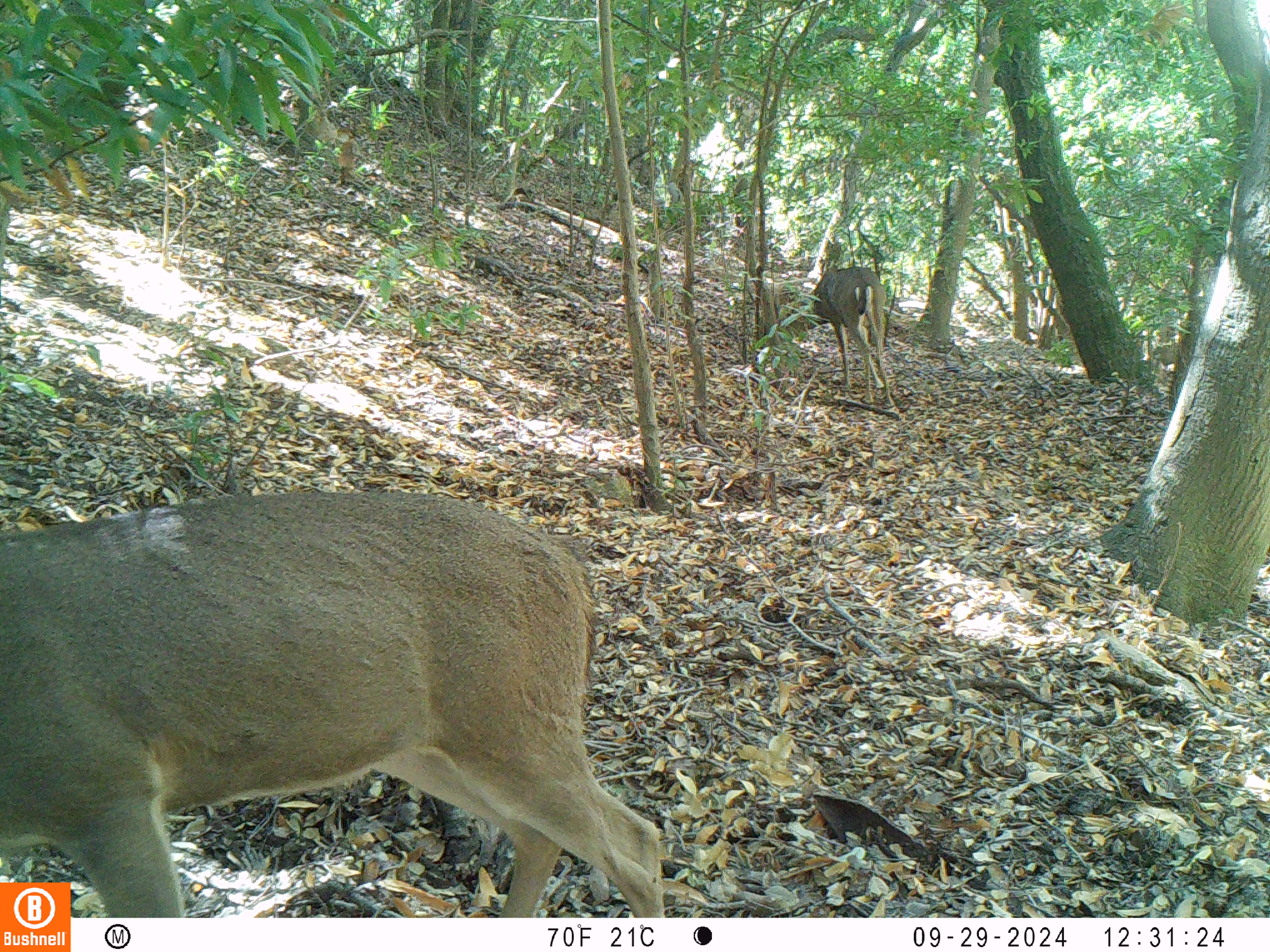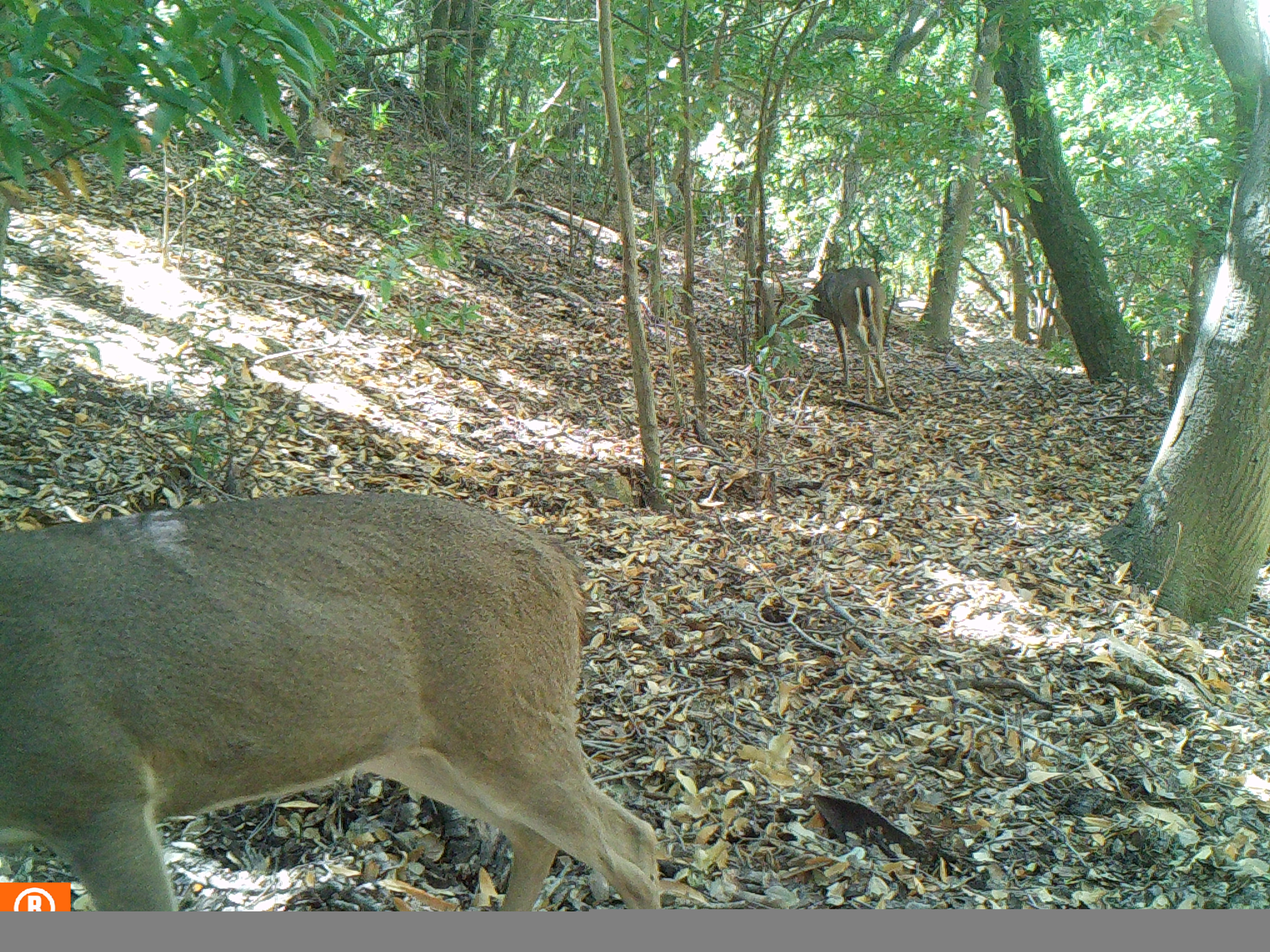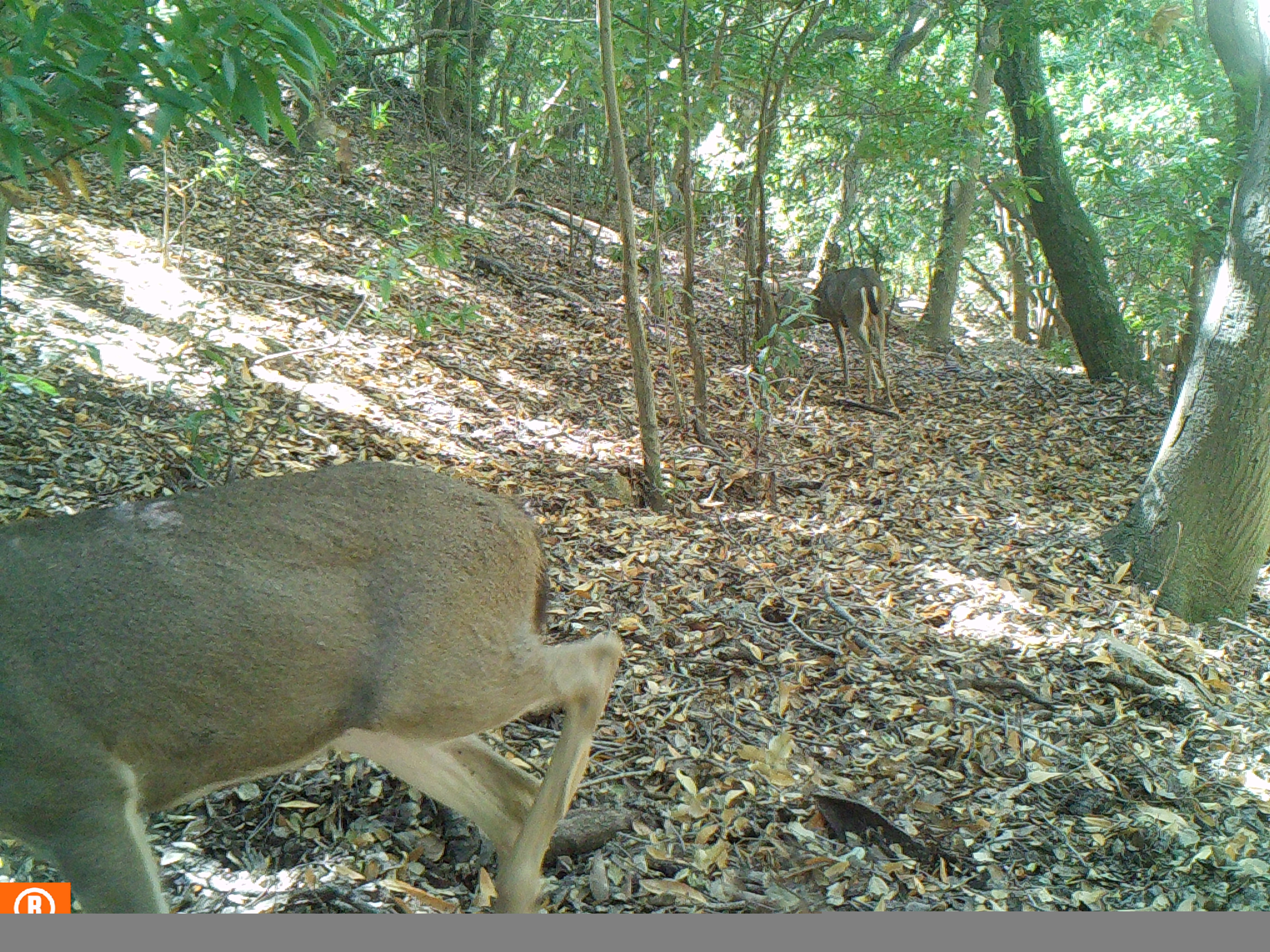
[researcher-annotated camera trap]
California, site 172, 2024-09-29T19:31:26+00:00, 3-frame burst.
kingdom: Animalia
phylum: Chordata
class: Mammalia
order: Artiodactyla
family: Cervidae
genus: Odocoileus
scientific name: Odocoileus hemionus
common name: mule deer